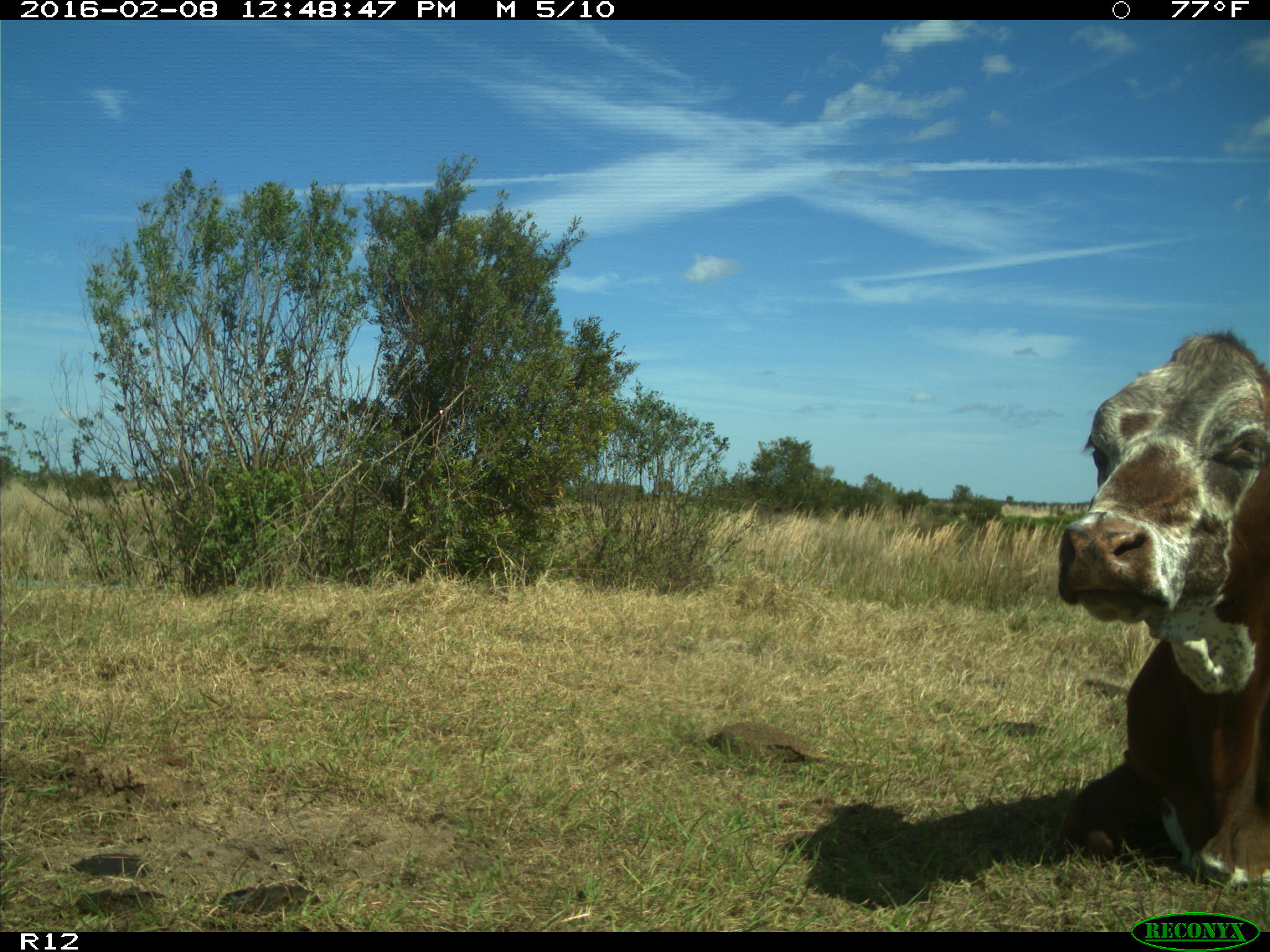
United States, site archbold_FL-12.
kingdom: Animalia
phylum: Chordata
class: Mammalia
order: Artiodactyla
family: Bovidae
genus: Bos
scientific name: Bos taurus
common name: domestic cow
Bos taurus (domestic cow).